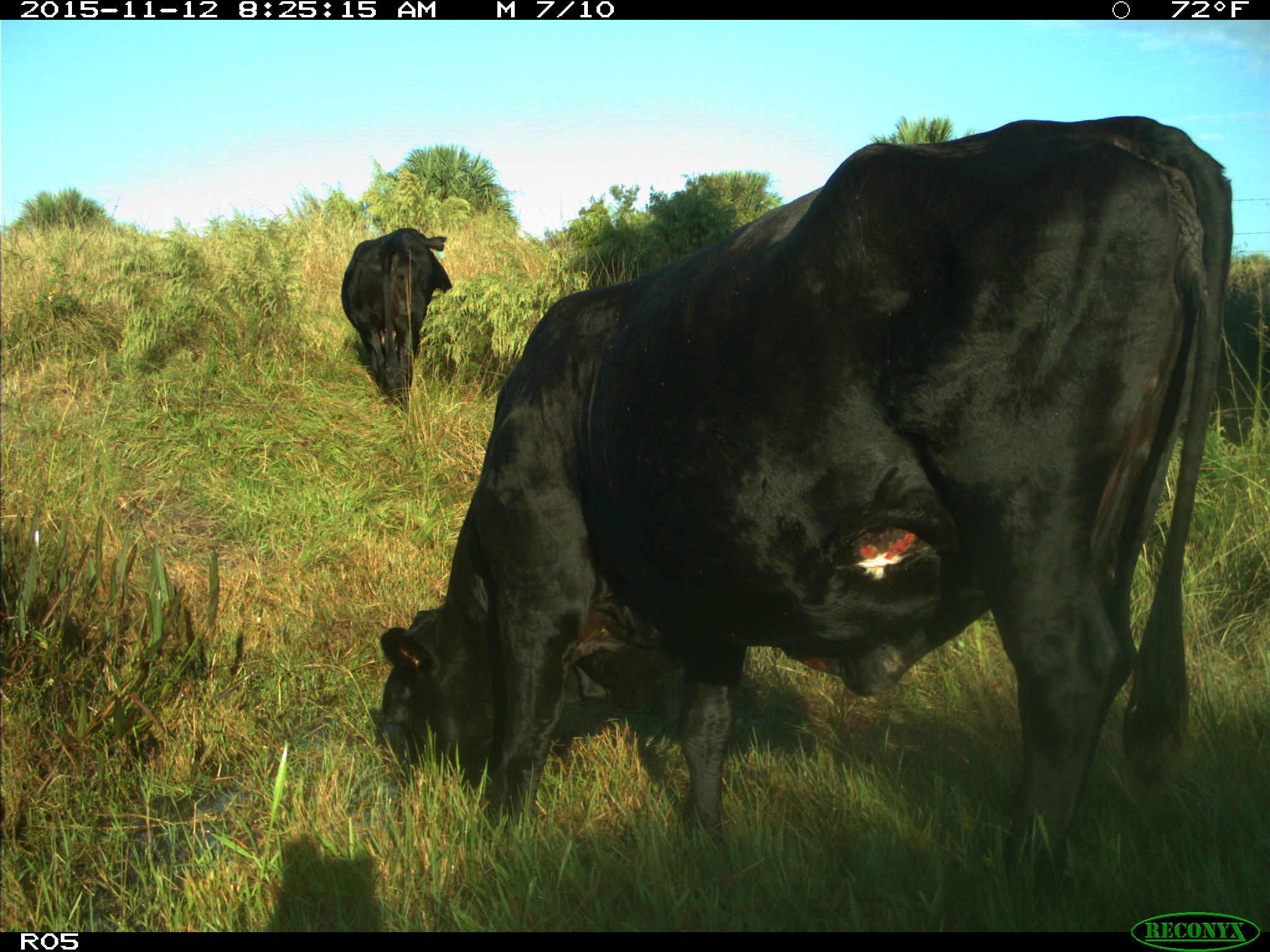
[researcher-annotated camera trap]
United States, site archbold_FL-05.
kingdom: Animalia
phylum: Chordata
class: Mammalia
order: Artiodactyla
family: Bovidae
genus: Bos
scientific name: Bos taurus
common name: domestic cow